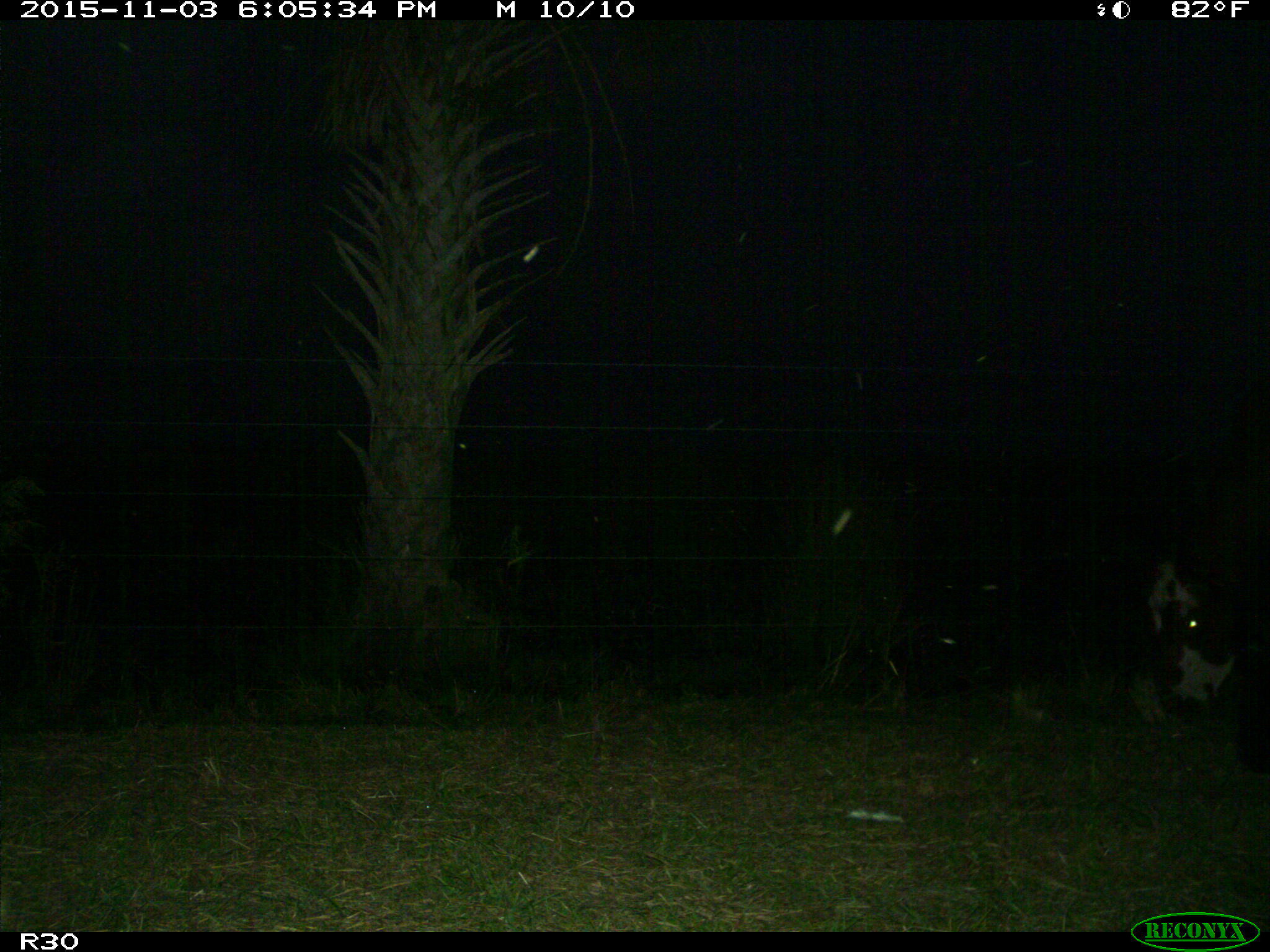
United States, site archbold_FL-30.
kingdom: Animalia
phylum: Chordata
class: Mammalia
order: Artiodactyla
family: Bovidae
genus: Bos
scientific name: Bos taurus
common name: domestic cow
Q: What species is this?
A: Bos taurus (domestic cow).